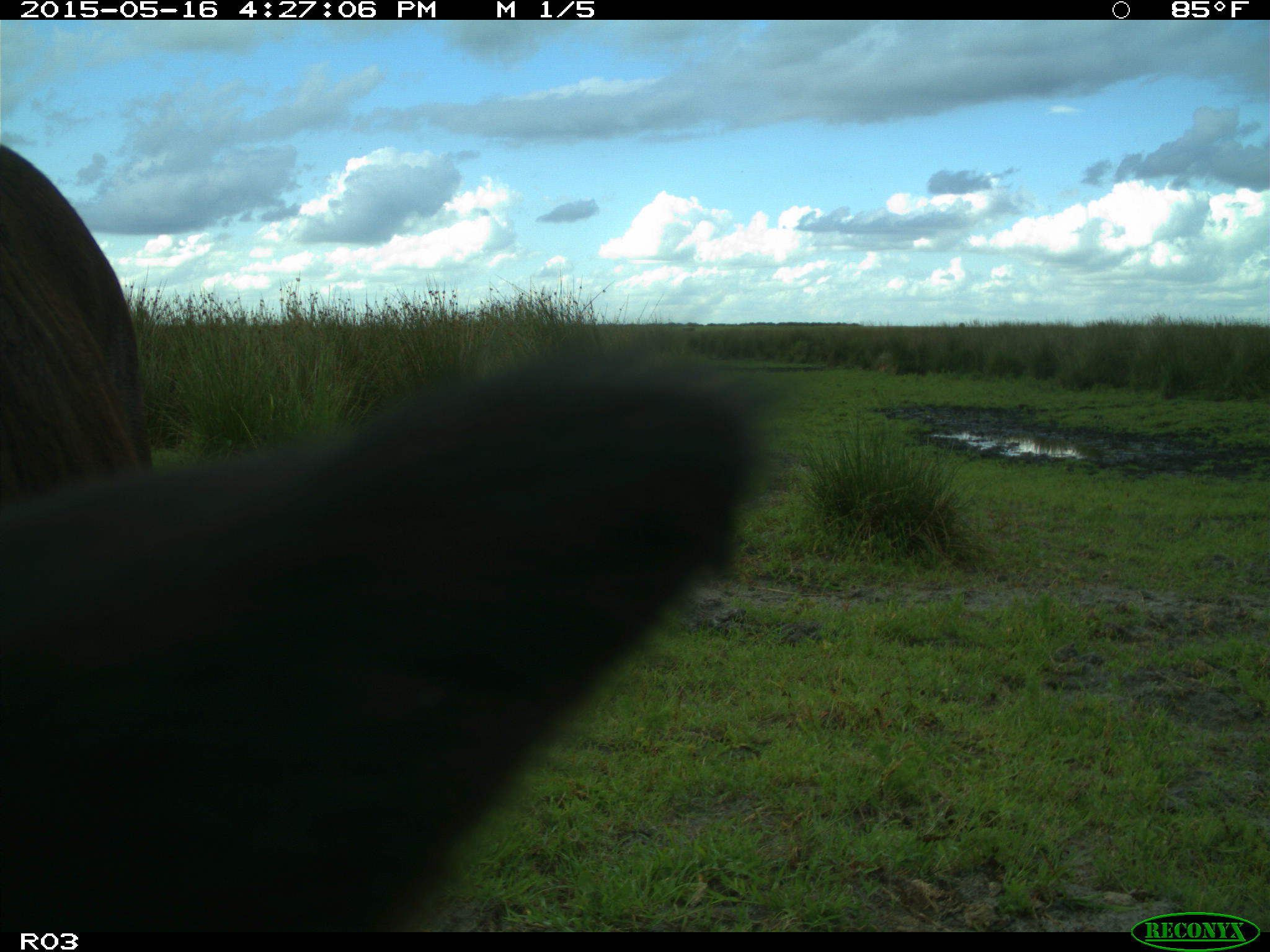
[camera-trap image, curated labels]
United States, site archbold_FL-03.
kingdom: Animalia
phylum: Chordata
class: Mammalia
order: Artiodactyla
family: Bovidae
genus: Bos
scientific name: Bos taurus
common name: domestic cow